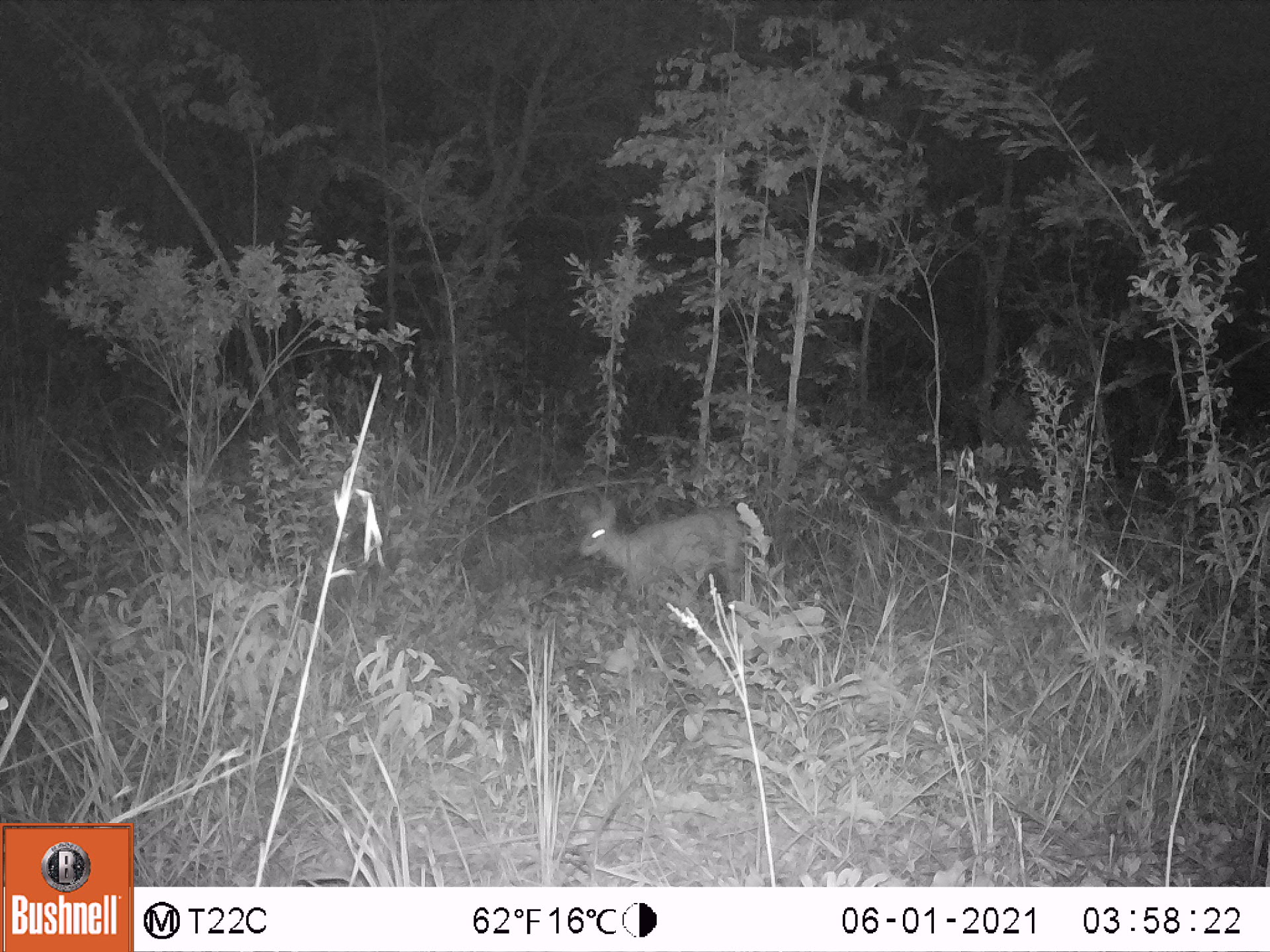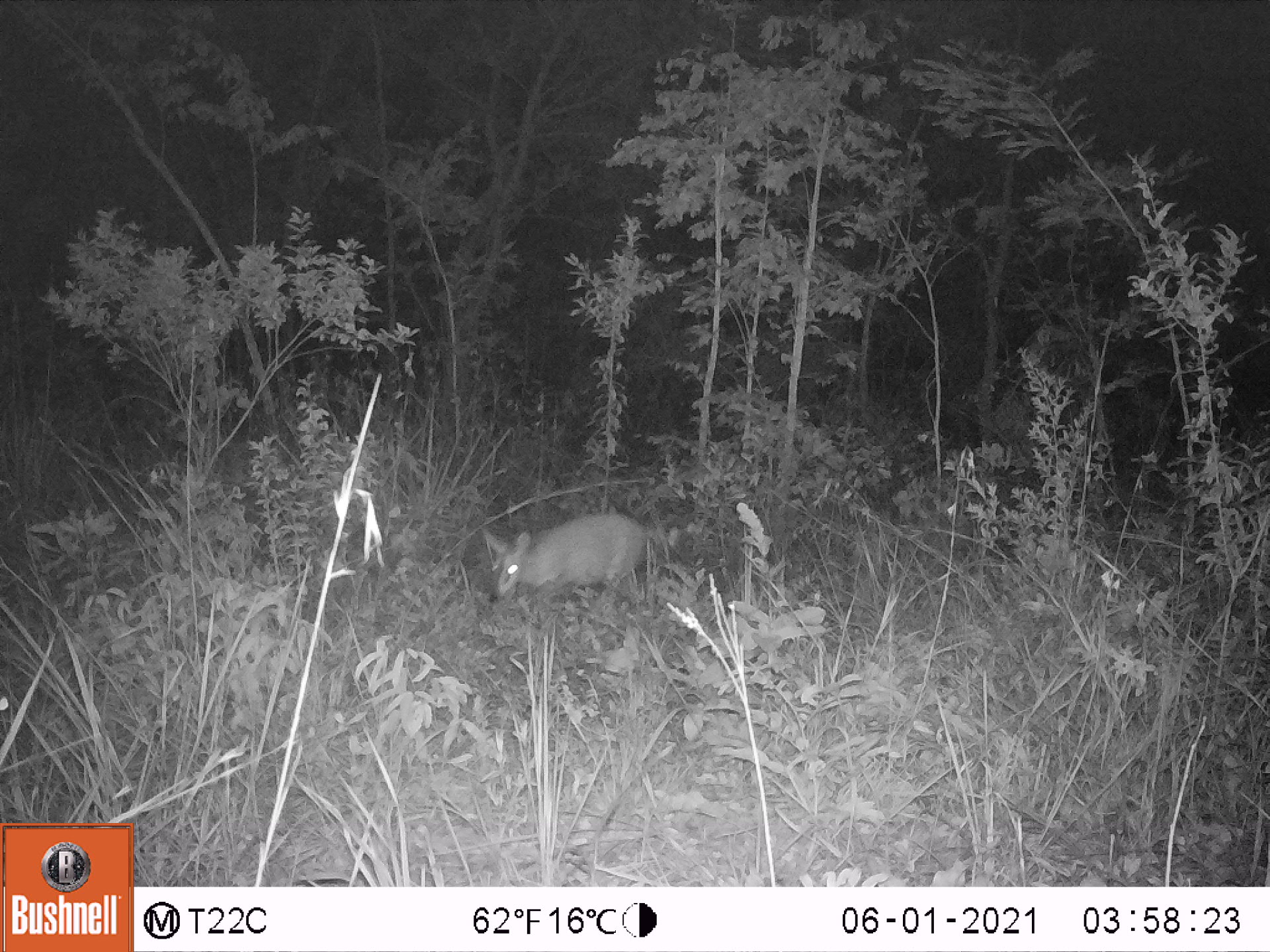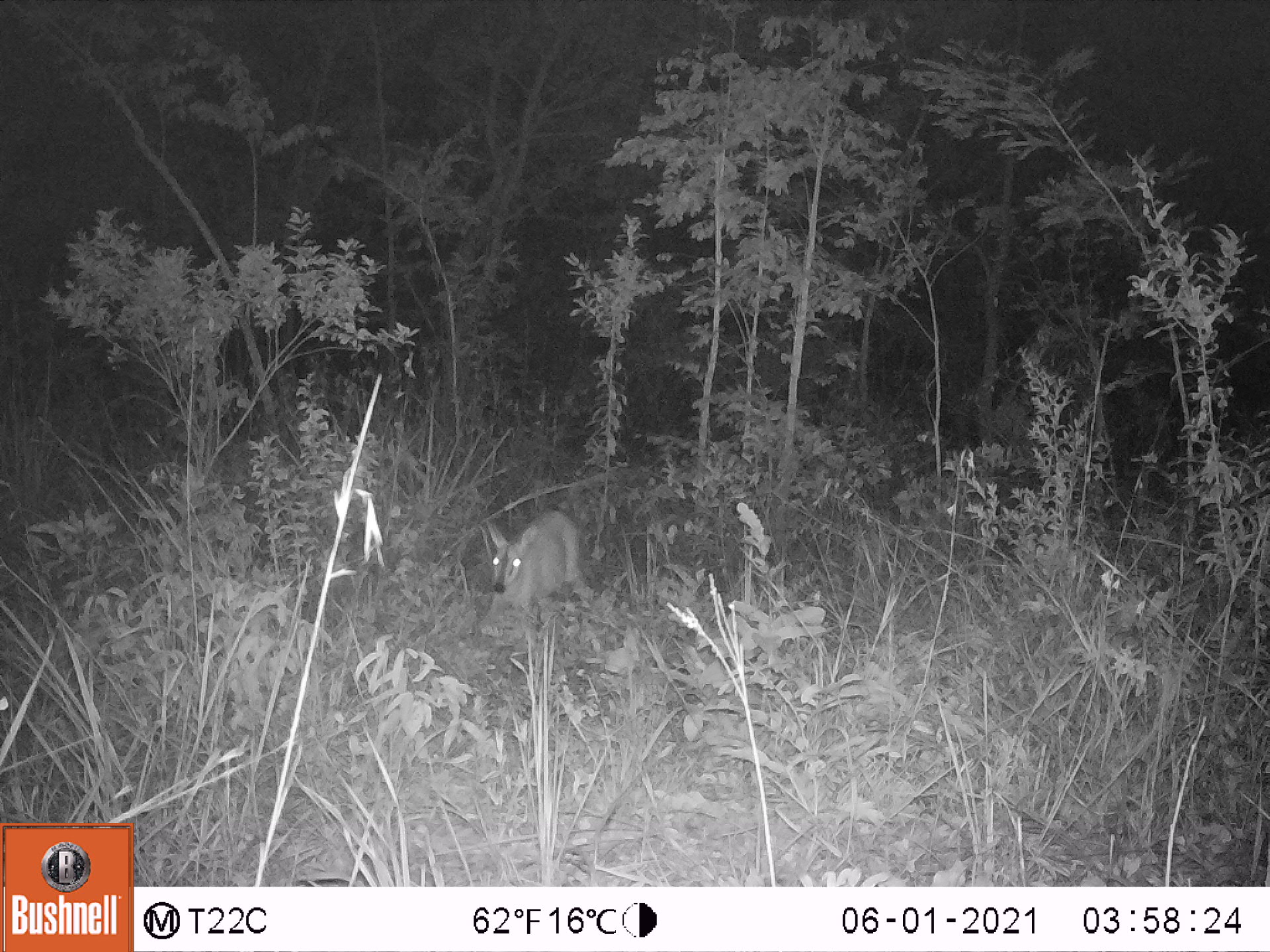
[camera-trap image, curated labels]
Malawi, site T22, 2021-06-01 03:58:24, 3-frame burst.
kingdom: Animalia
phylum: Chordata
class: Mammalia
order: Artiodactyla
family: Bovidae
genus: Sylvicapra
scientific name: Sylvicapra grimmia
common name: common duiker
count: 1